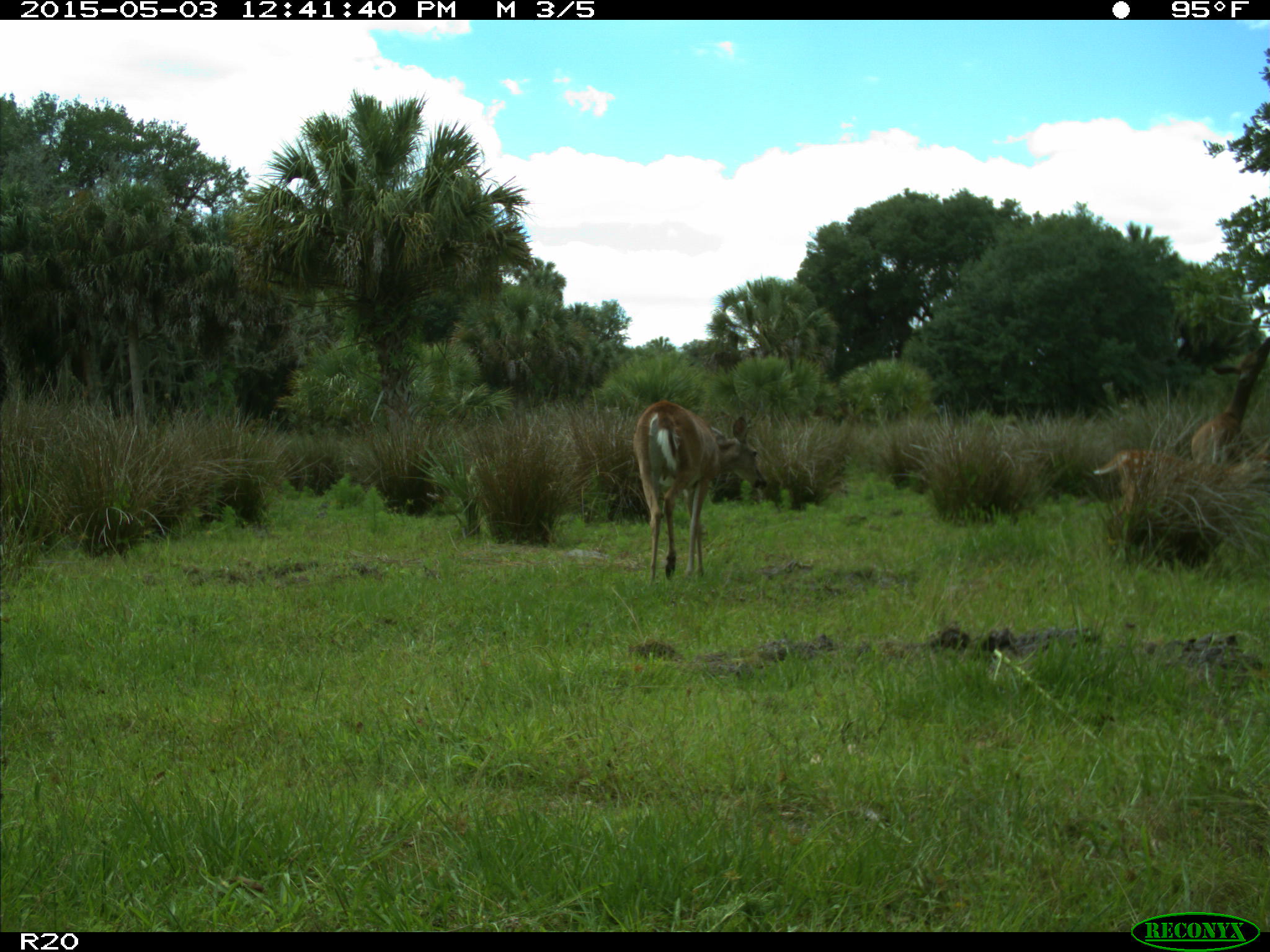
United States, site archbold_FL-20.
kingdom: Animalia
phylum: Chordata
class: Mammalia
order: Artiodactyla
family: Cervidae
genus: Odocoileus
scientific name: Odocoileus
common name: deer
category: unidentified deer